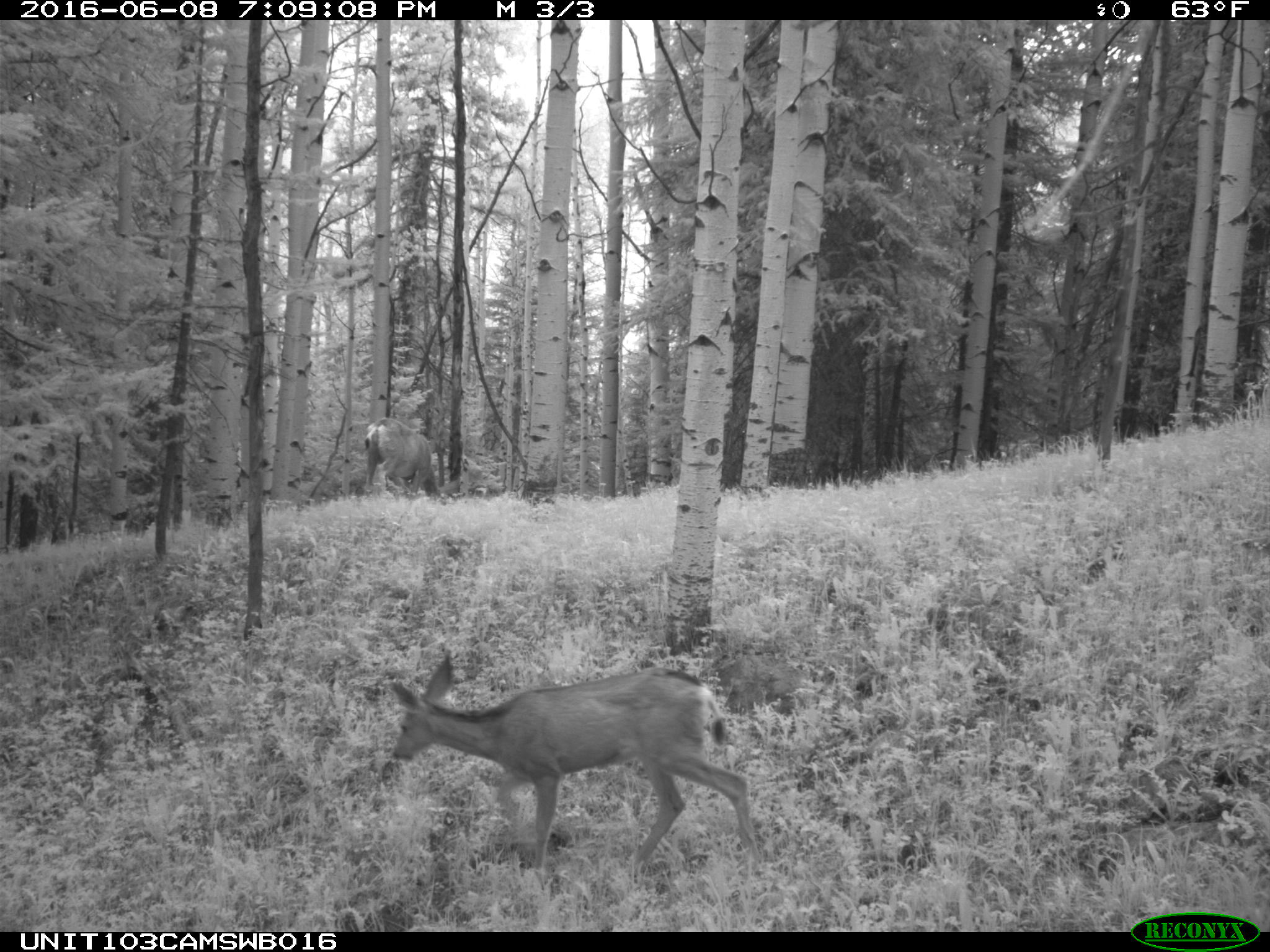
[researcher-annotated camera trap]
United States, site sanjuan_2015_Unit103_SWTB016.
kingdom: Animalia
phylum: Chordata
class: Mammalia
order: Artiodactyla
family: Cervidae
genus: Odocoileus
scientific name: Odocoileus hemionus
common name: mule deer